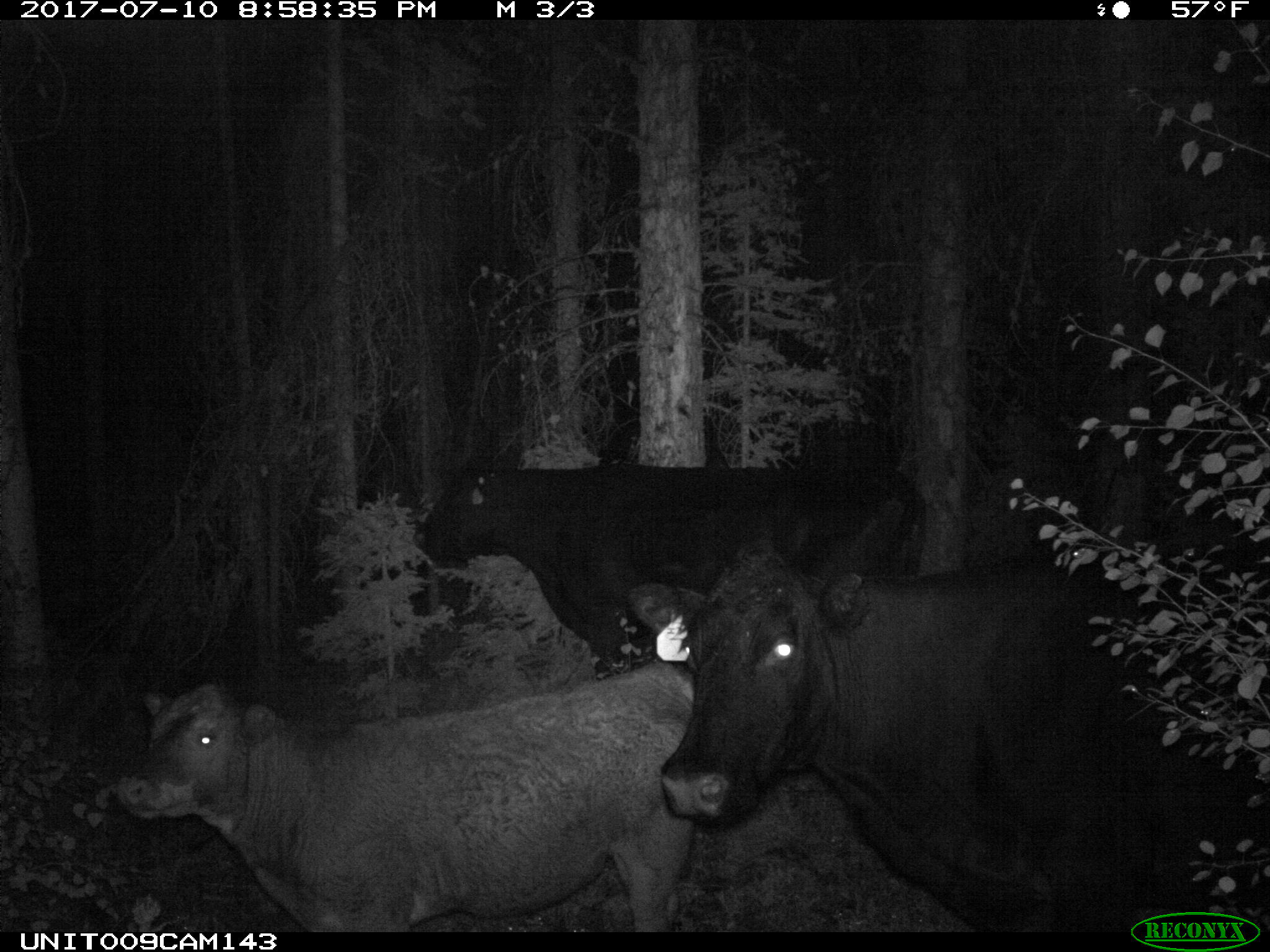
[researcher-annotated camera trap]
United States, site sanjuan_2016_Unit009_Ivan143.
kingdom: Animalia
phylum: Chordata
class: Mammalia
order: Artiodactyla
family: Bovidae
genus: Bos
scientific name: Bos taurus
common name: domestic cow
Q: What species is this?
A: Bos taurus (domestic cow).